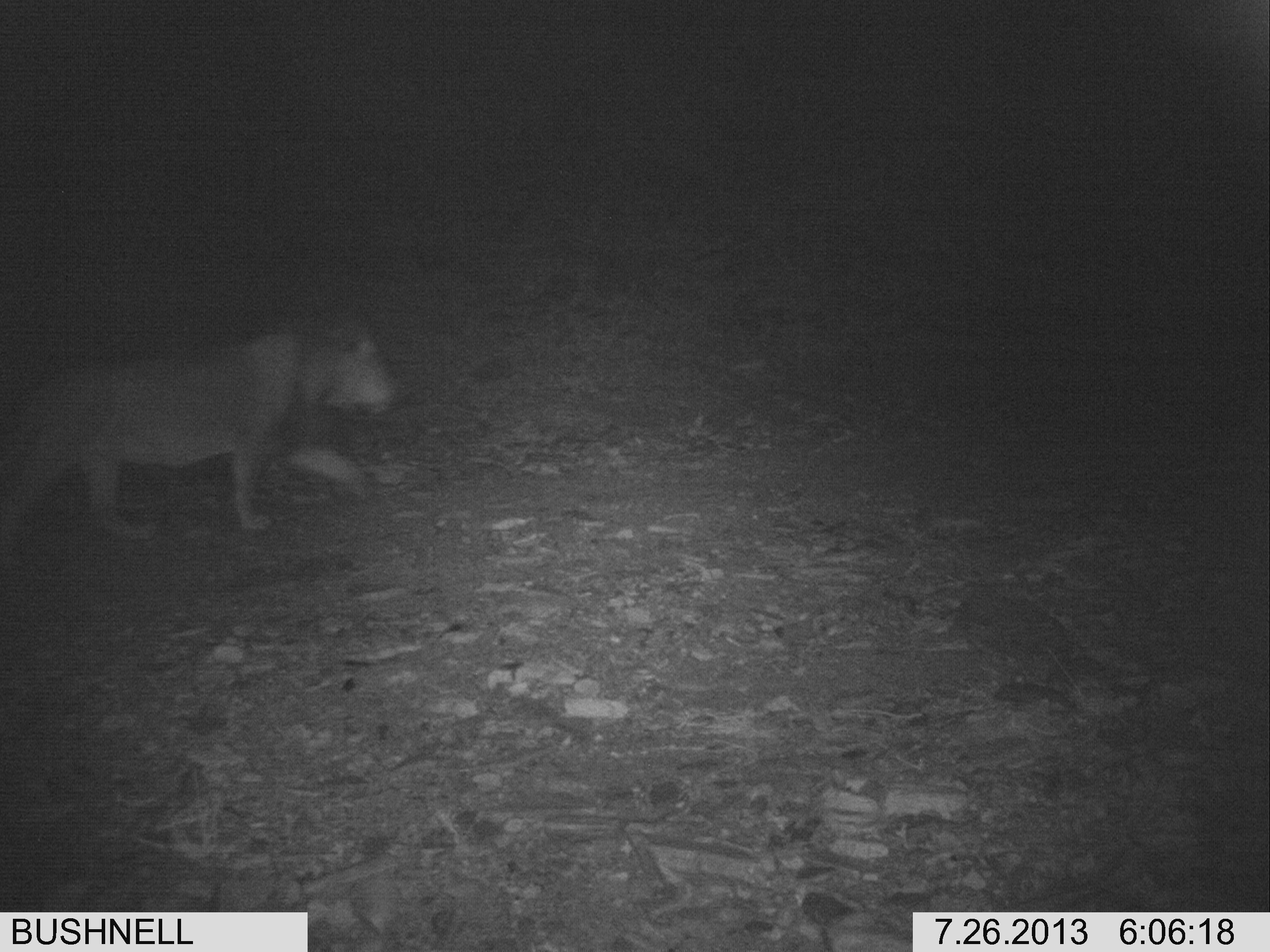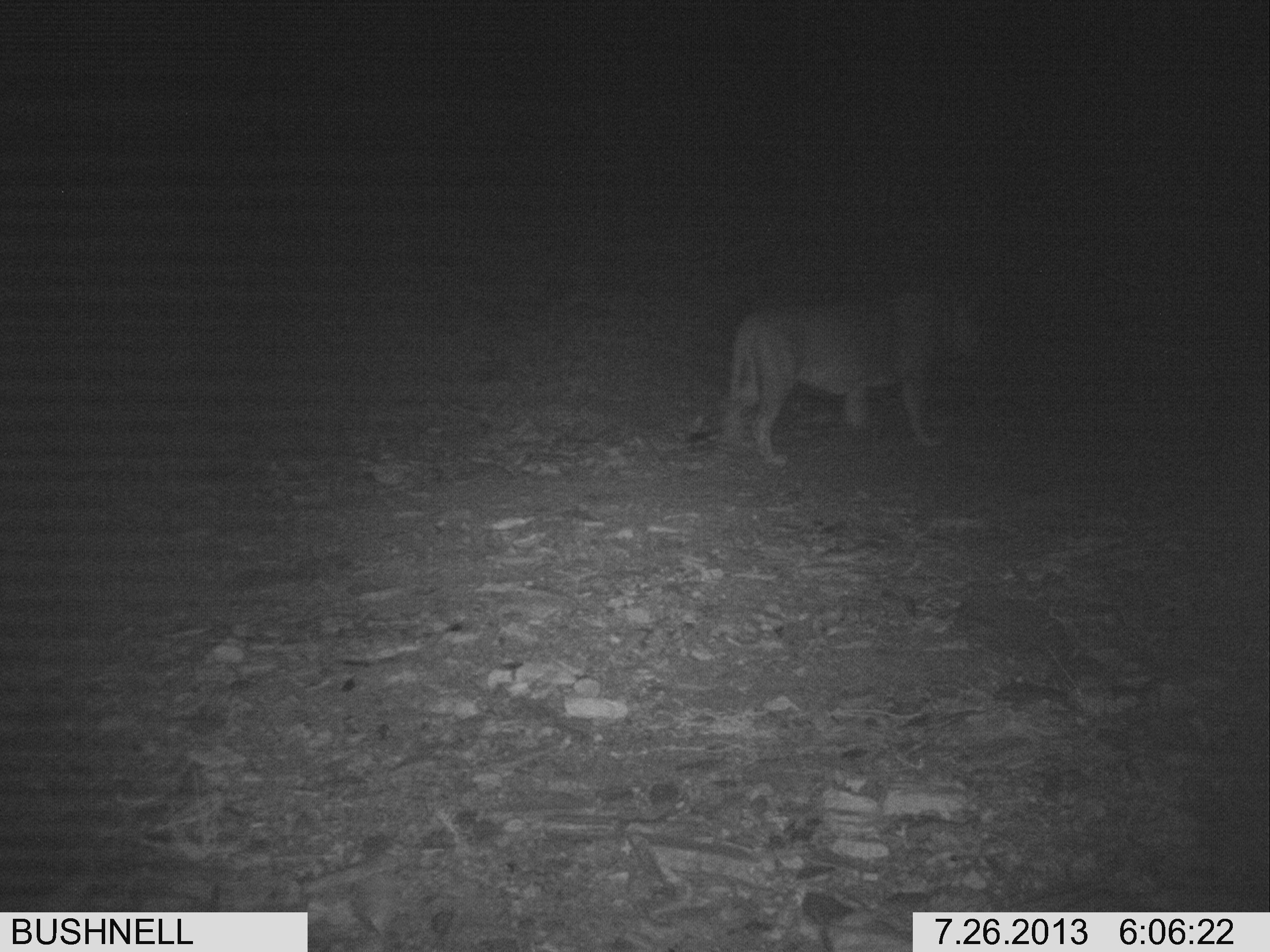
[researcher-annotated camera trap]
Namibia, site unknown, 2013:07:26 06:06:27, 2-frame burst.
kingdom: Animalia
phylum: Chordata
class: Mammalia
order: Carnivora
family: Felidae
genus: Panthera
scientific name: Panthera leo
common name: lion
Panthera leo (lion).